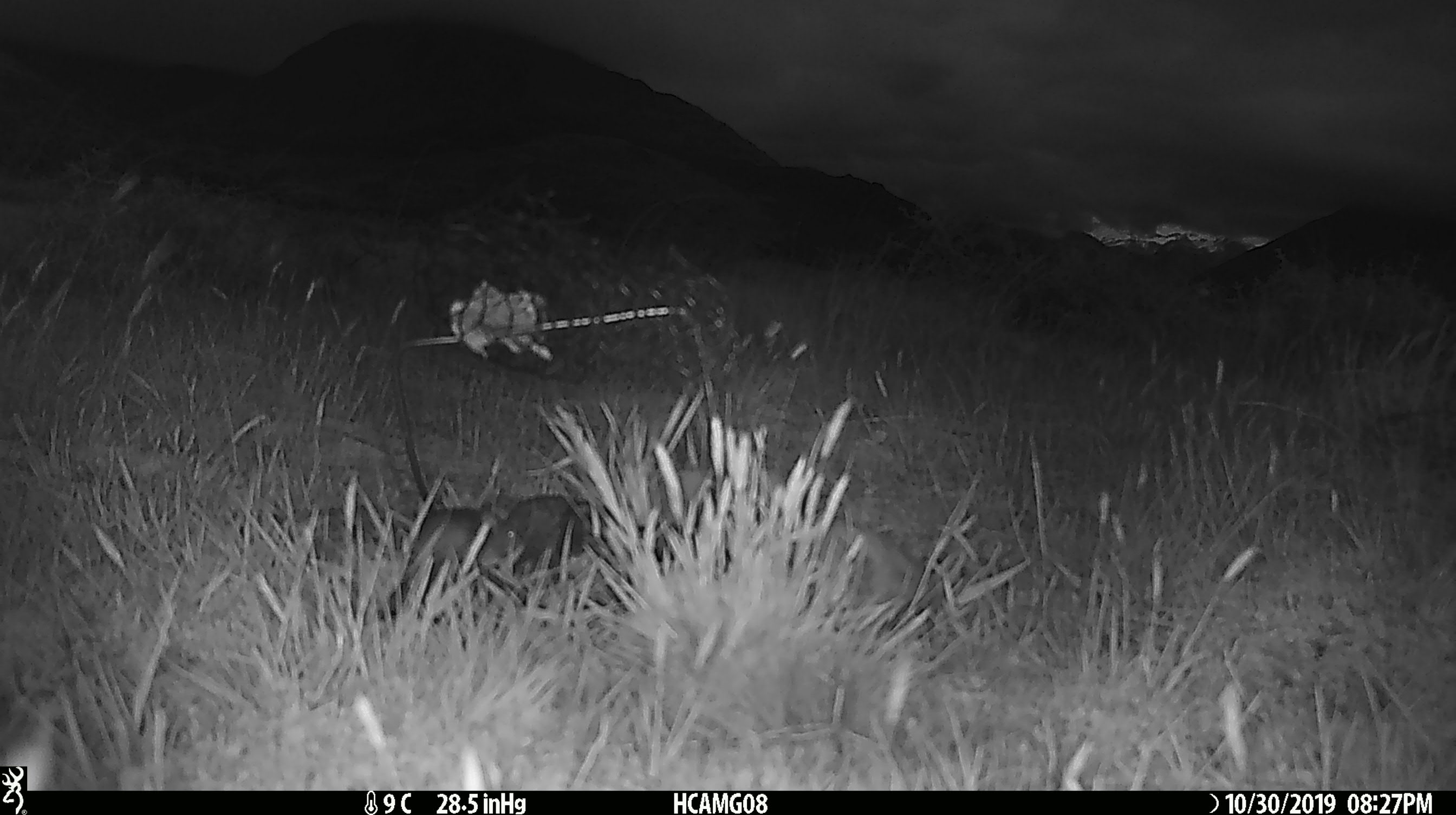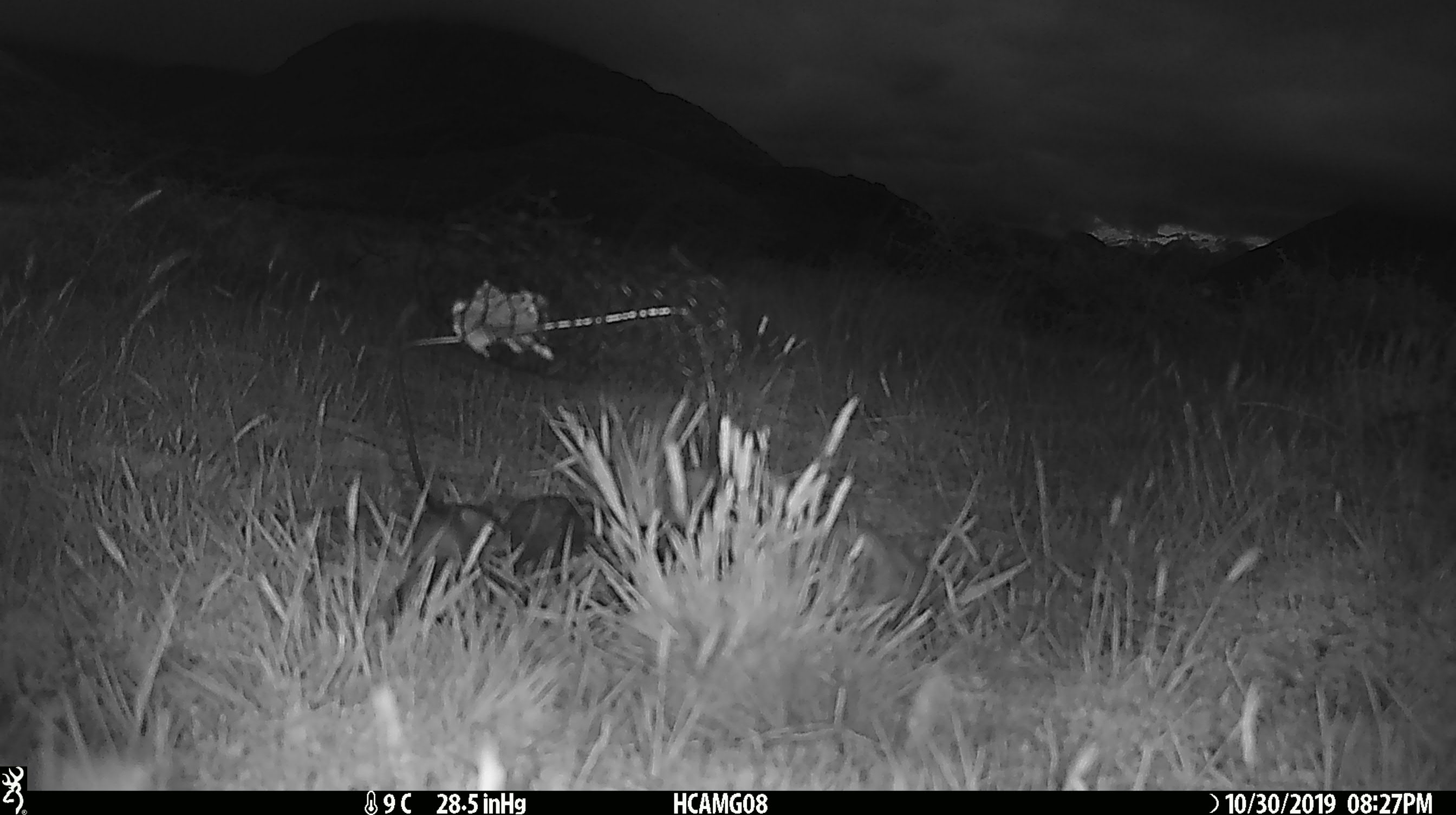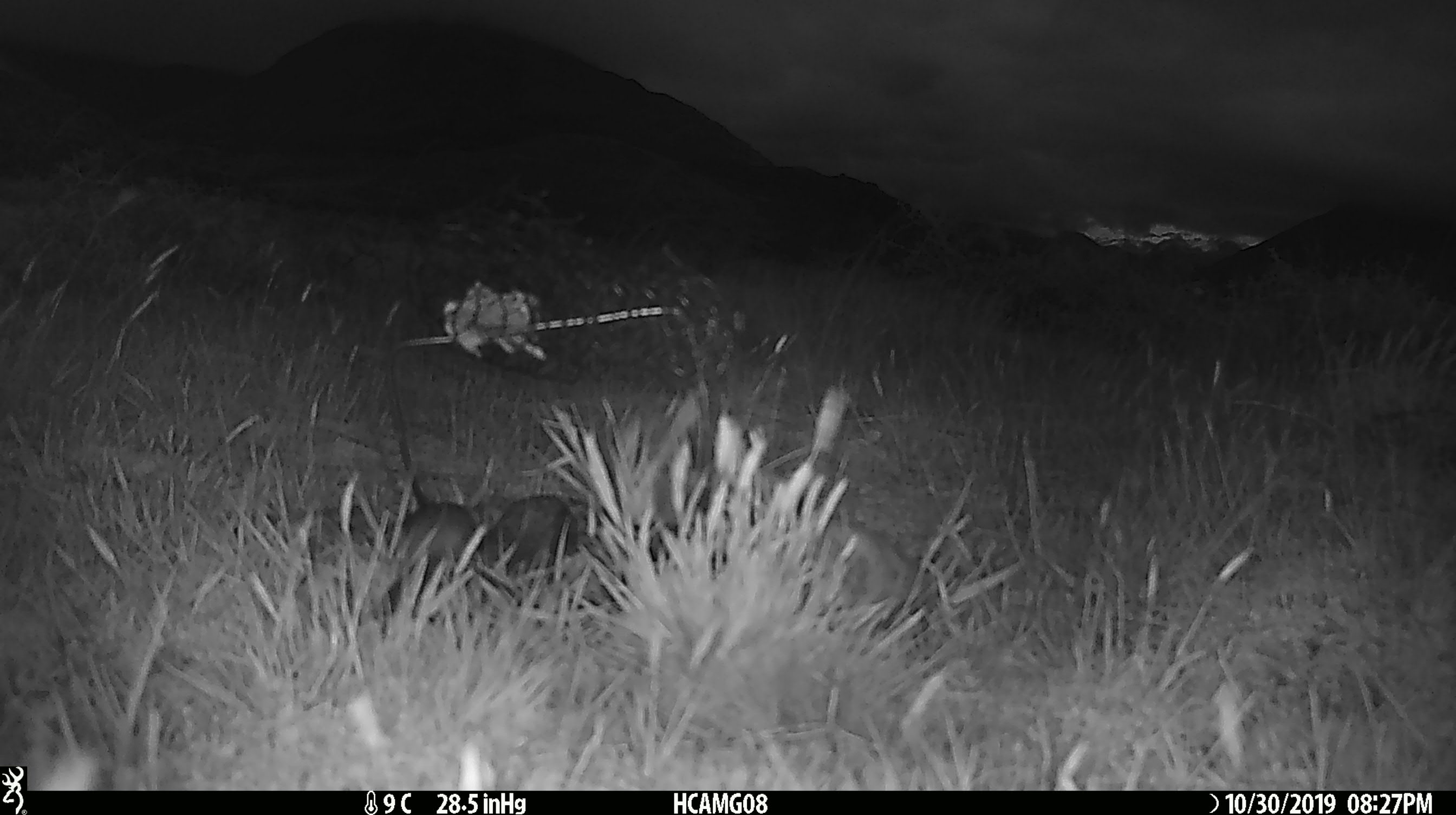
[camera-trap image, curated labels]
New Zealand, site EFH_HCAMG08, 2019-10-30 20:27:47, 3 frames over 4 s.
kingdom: Animalia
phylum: Chordata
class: Mammalia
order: Rodentia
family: Muridae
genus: Mus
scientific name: Mus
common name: mouse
Mouse (Mus).